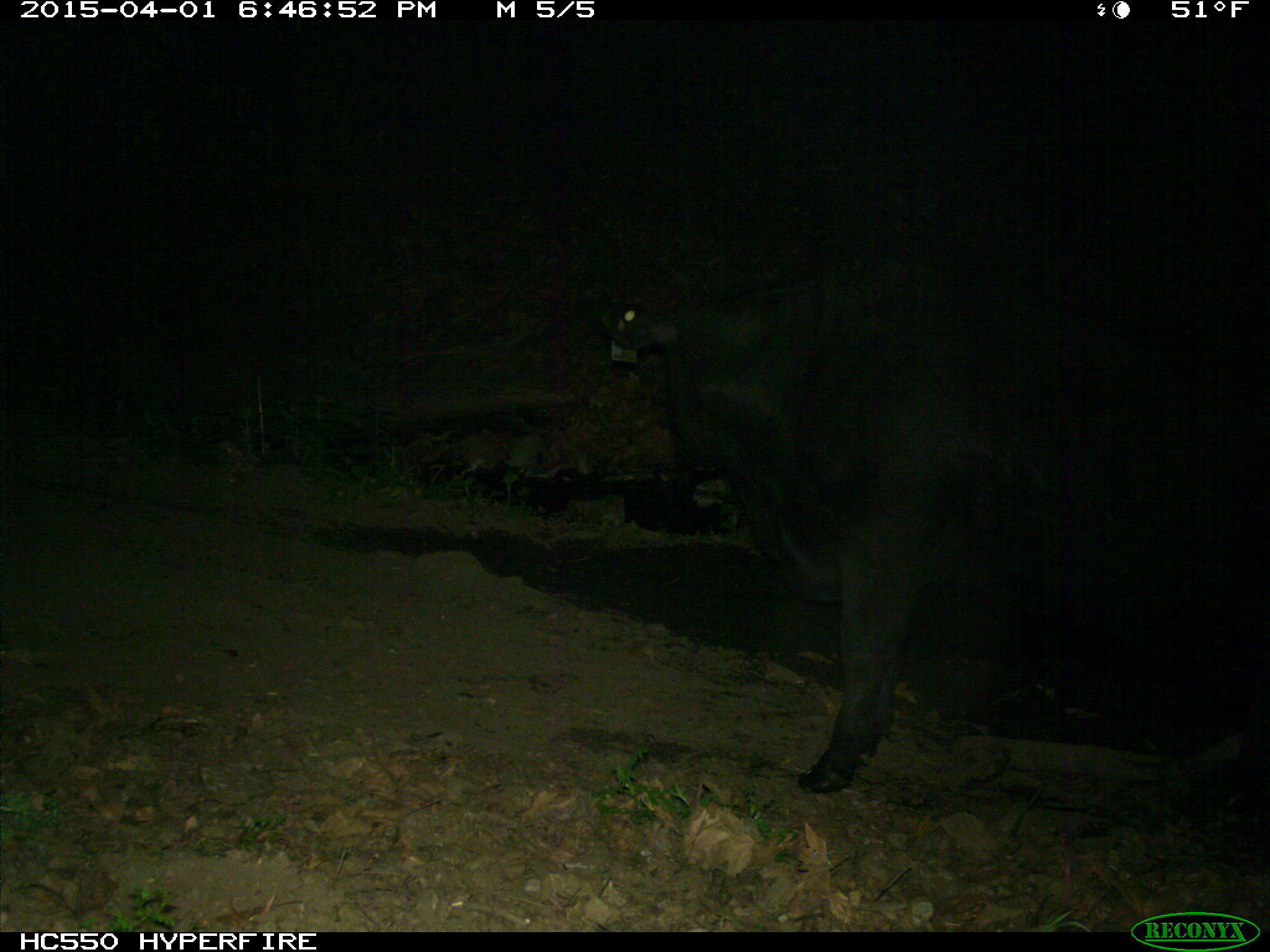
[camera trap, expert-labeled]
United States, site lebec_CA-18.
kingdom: Animalia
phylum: Chordata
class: Mammalia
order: Artiodactyla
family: Bovidae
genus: Bos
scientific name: Bos taurus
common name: domestic cow